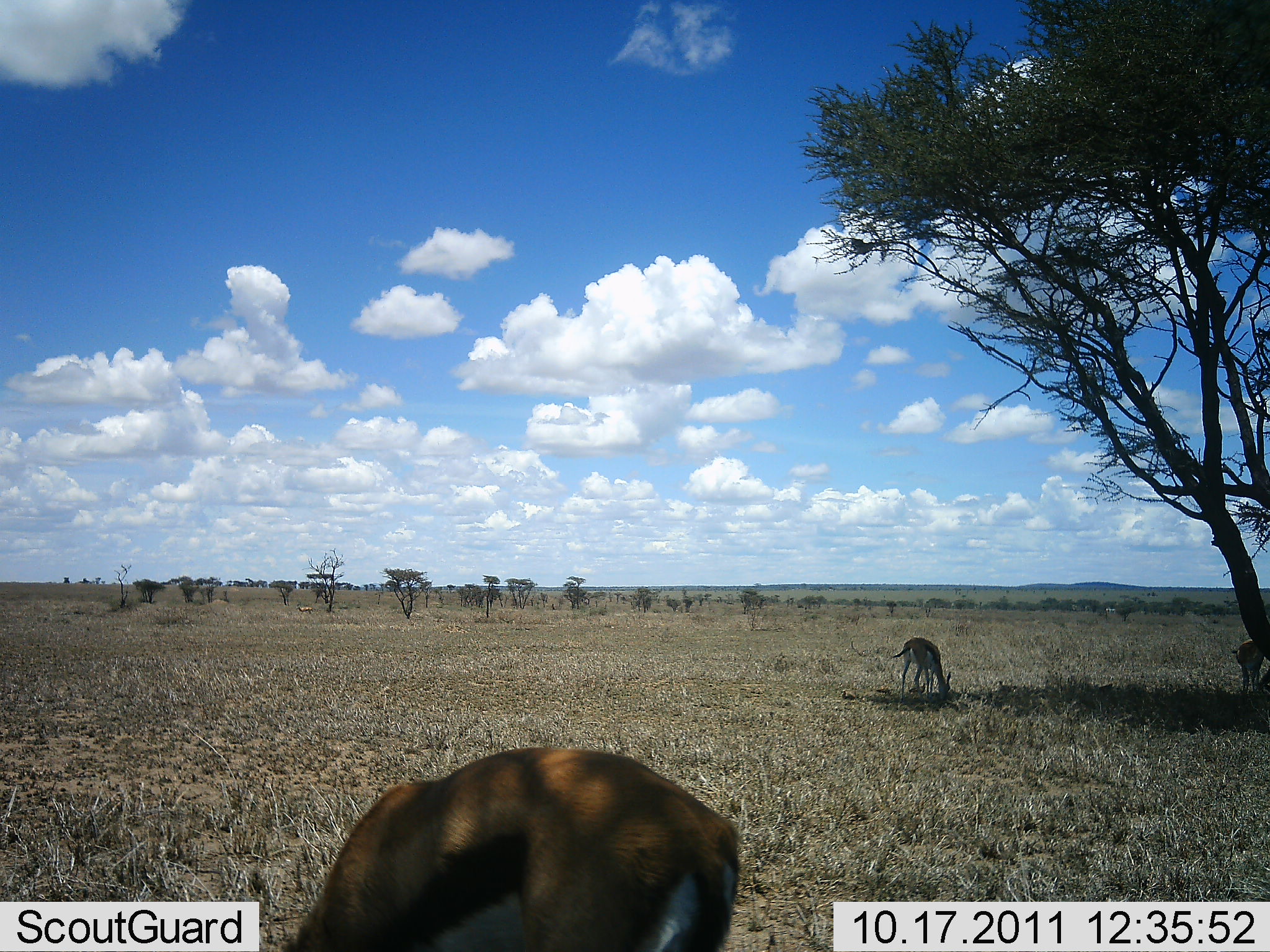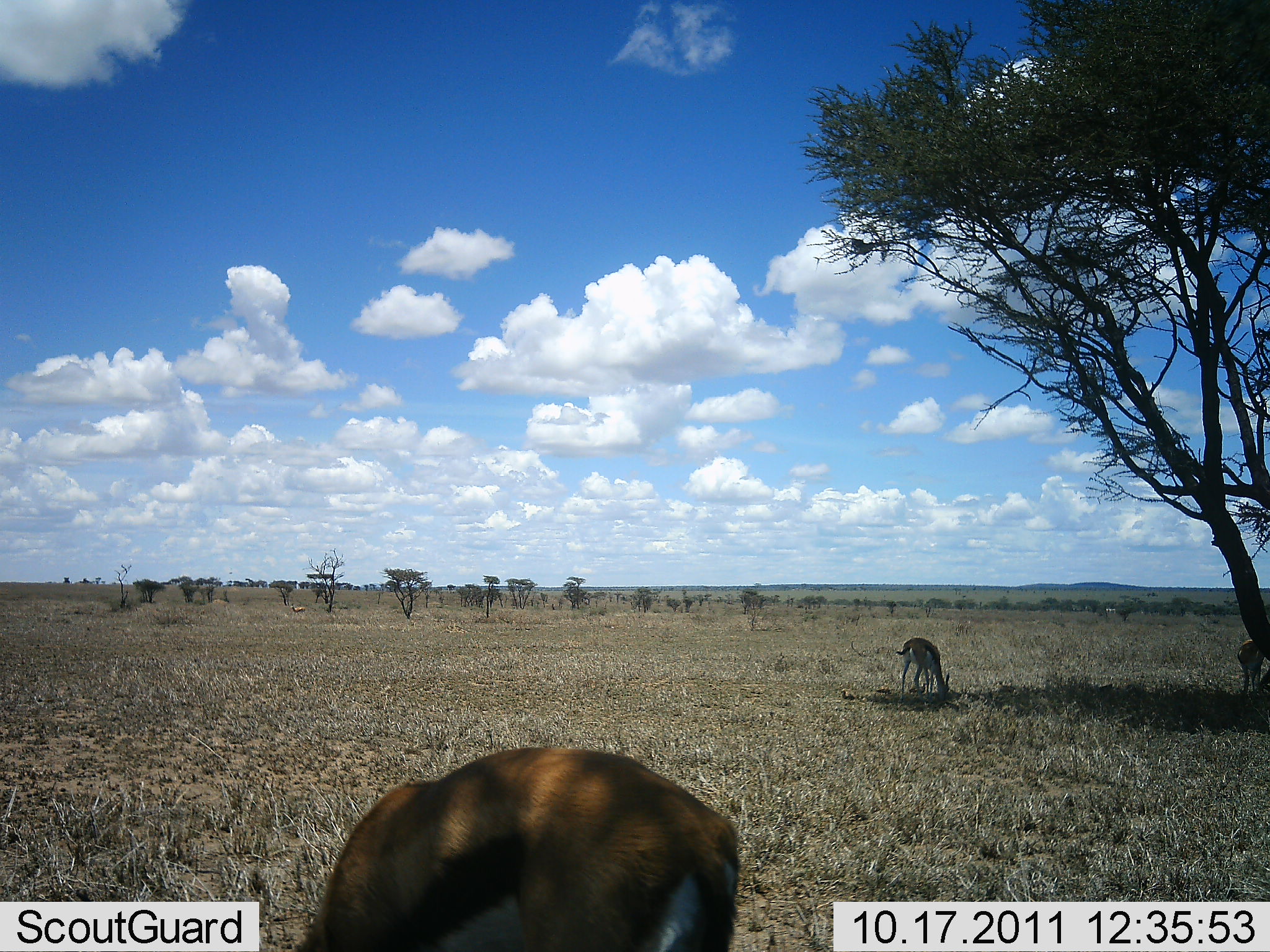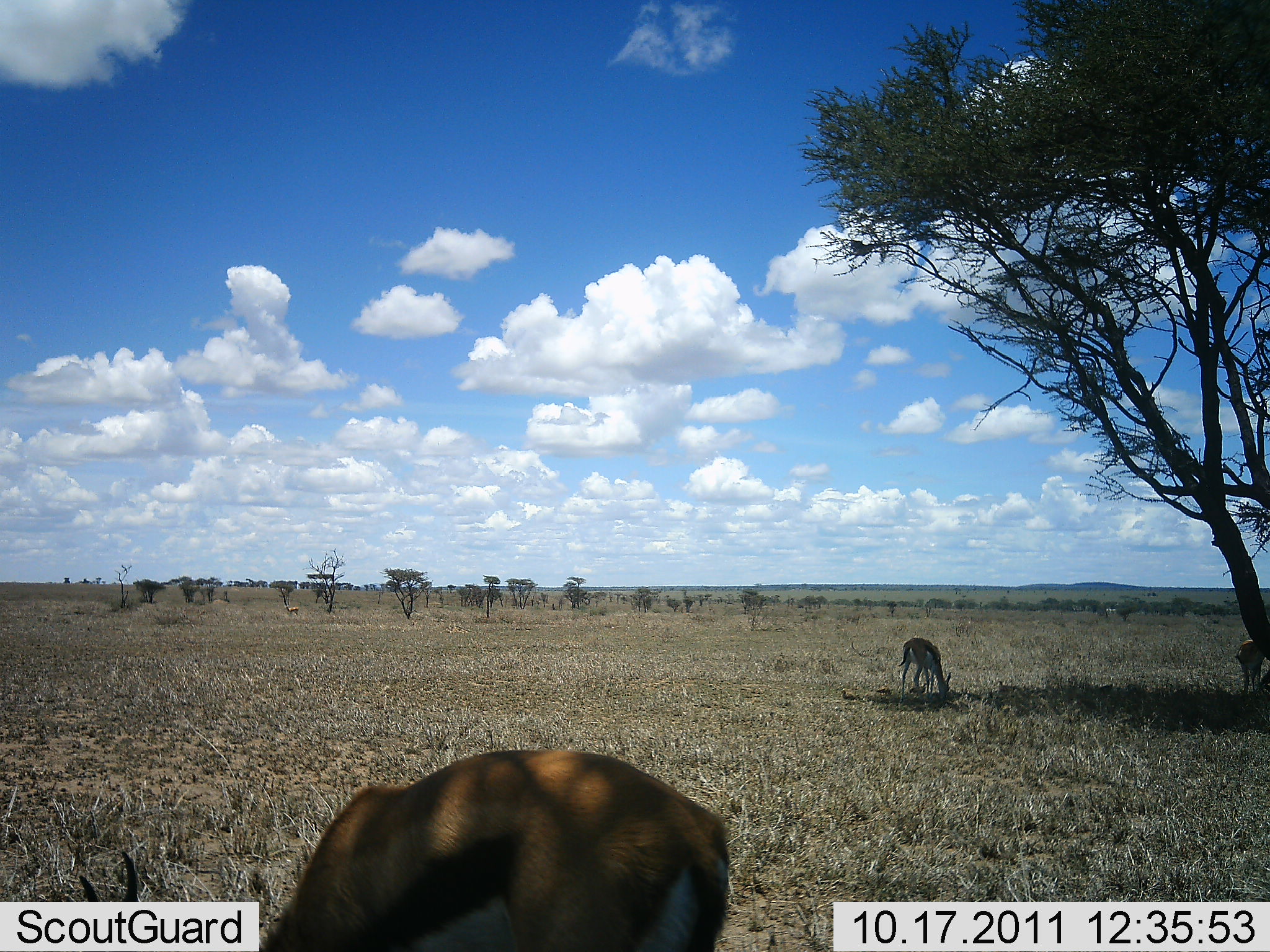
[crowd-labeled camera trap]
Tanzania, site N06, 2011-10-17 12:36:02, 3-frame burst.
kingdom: Animalia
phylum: Chordata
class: Mammalia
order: Artiodactyla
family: Bovidae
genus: Eudorcas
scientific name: Eudorcas thomsonii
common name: thomson's gazelle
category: gazellethomsons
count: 3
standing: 25%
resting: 0%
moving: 0%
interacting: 0%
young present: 0%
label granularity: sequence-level